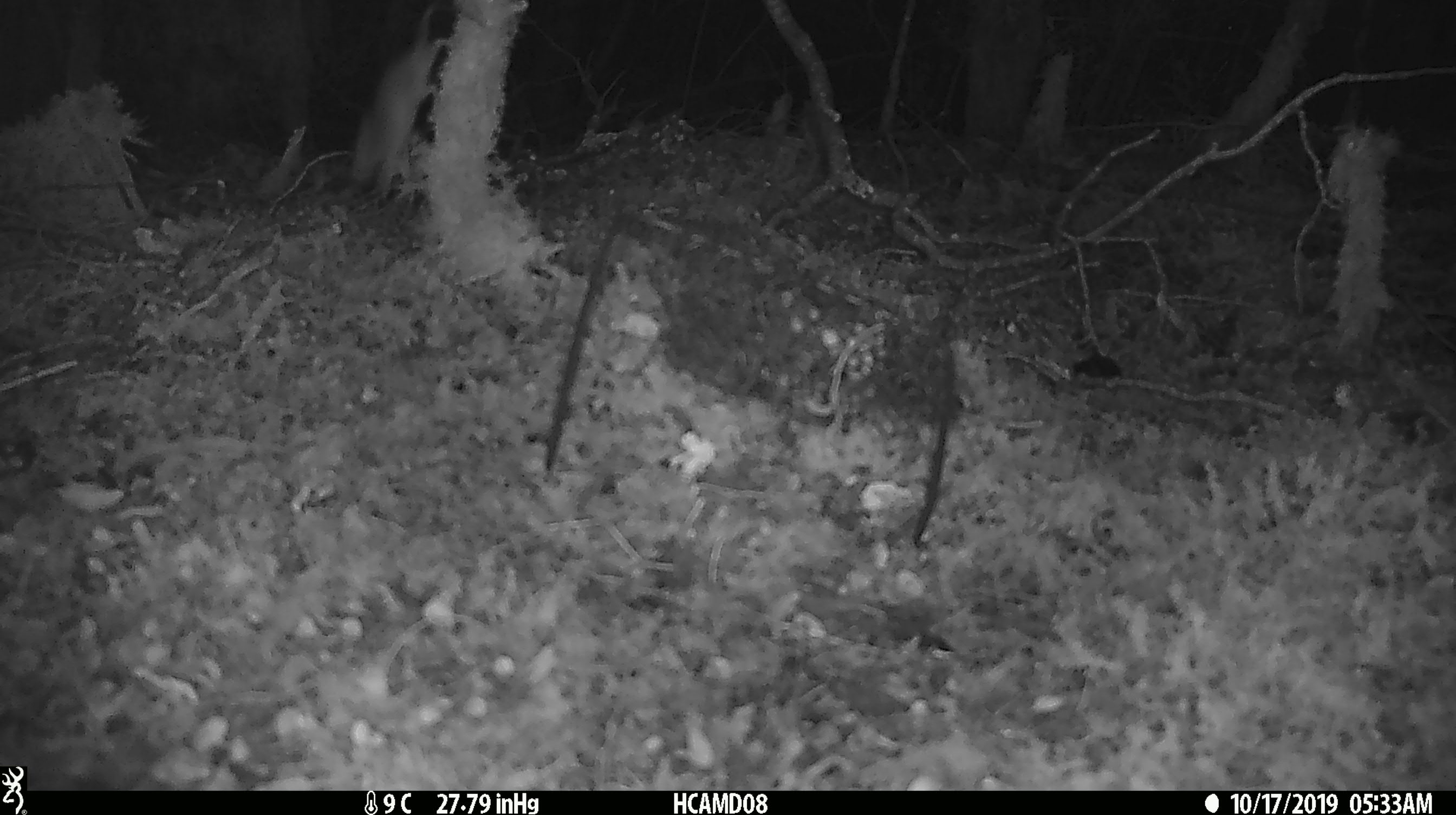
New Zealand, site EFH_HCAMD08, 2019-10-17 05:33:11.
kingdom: Animalia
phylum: Chordata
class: Mammalia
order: Rodentia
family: Muridae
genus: Rattus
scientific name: Rattus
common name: rat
Rat (Rattus).